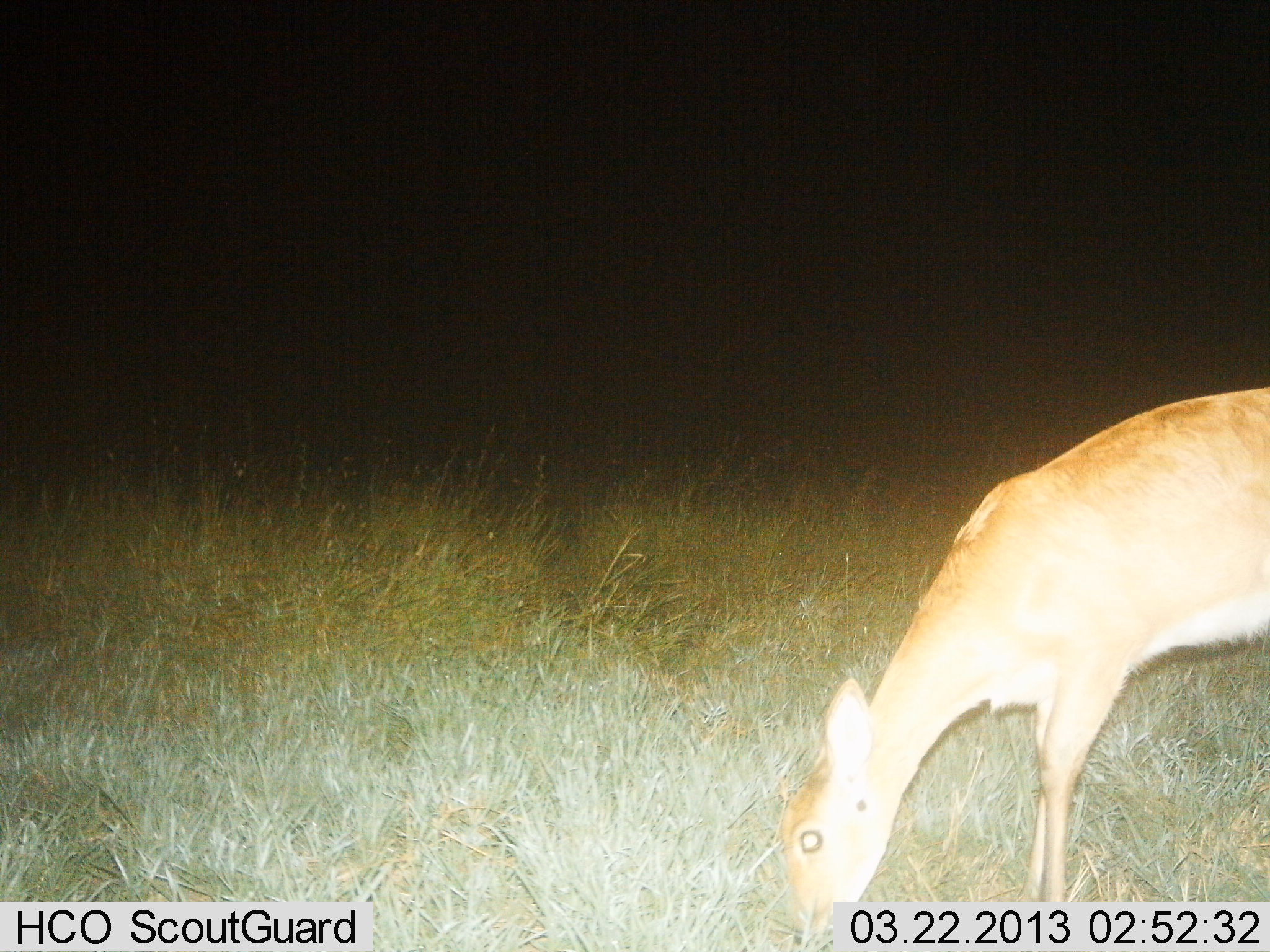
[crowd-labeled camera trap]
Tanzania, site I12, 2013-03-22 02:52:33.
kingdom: Animalia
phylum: Chordata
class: Mammalia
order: Artiodactyla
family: Bovidae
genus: Redunca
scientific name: Redunca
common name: reedbuck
Reedbuck (Redunca), count 1. Behavior (volunteer vote fractions): standing 40%, resting 0%, moving 0%, interacting 0%. Young present (vote fraction): 0%. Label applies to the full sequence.